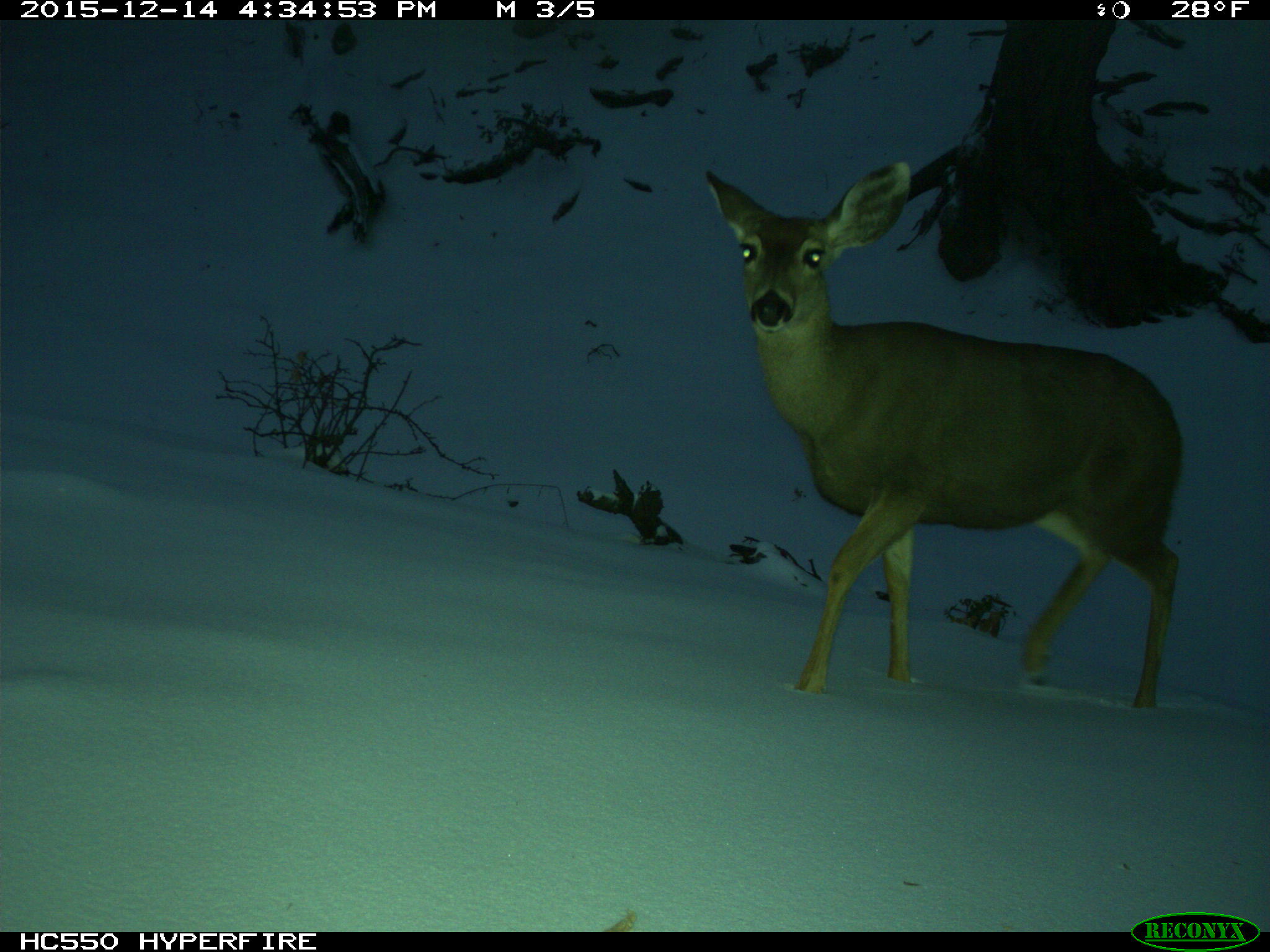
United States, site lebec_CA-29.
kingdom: Animalia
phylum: Chordata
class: Mammalia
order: Artiodactyla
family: Cervidae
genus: Odocoileus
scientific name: Odocoileus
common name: deer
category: unidentified deer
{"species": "unidentified deer (deer) (Odocoileus)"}